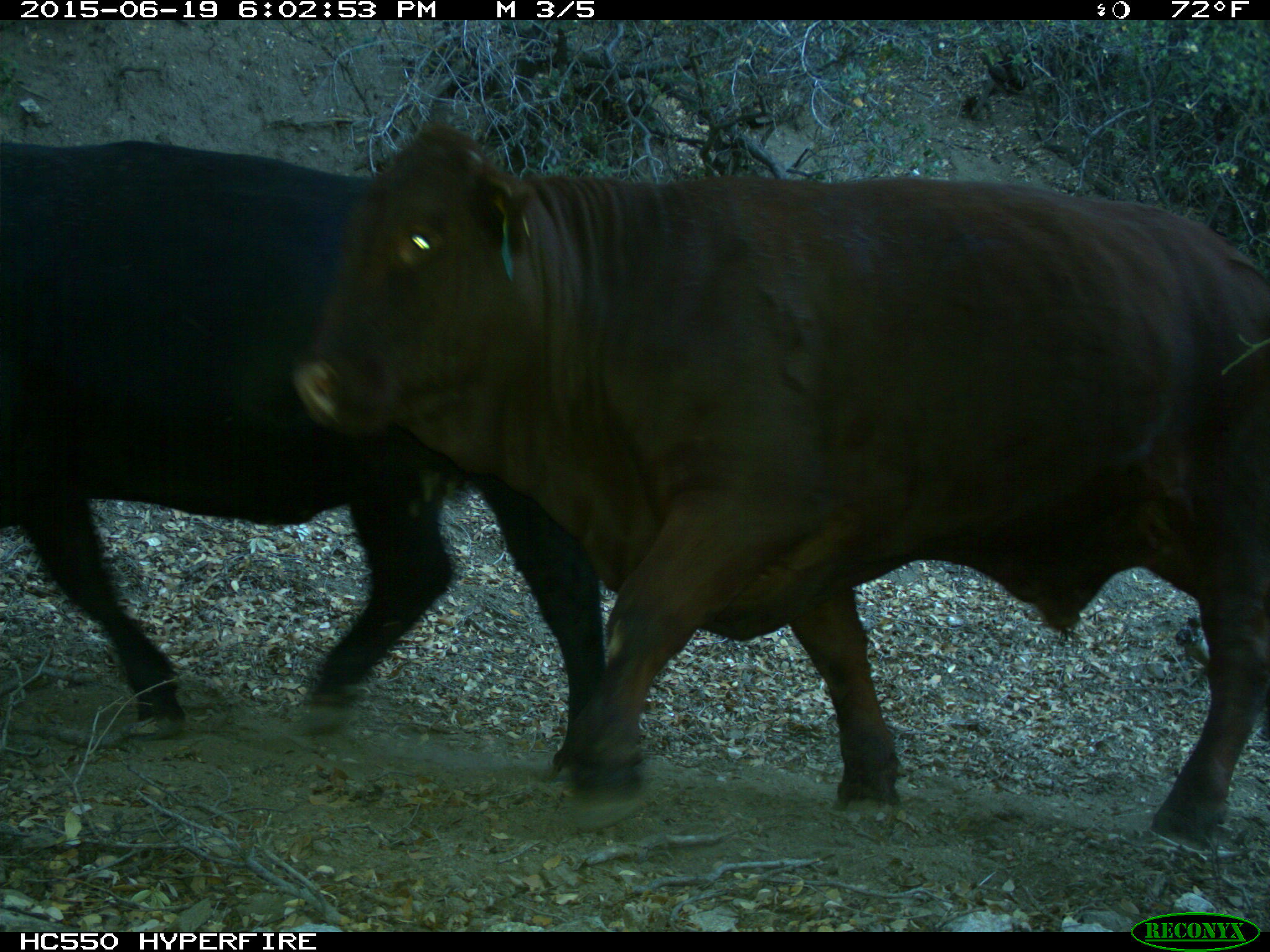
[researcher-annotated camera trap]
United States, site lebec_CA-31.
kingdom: Animalia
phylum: Chordata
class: Mammalia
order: Artiodactyla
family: Bovidae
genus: Bos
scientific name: Bos taurus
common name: domestic cow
Bos taurus (domestic cow).